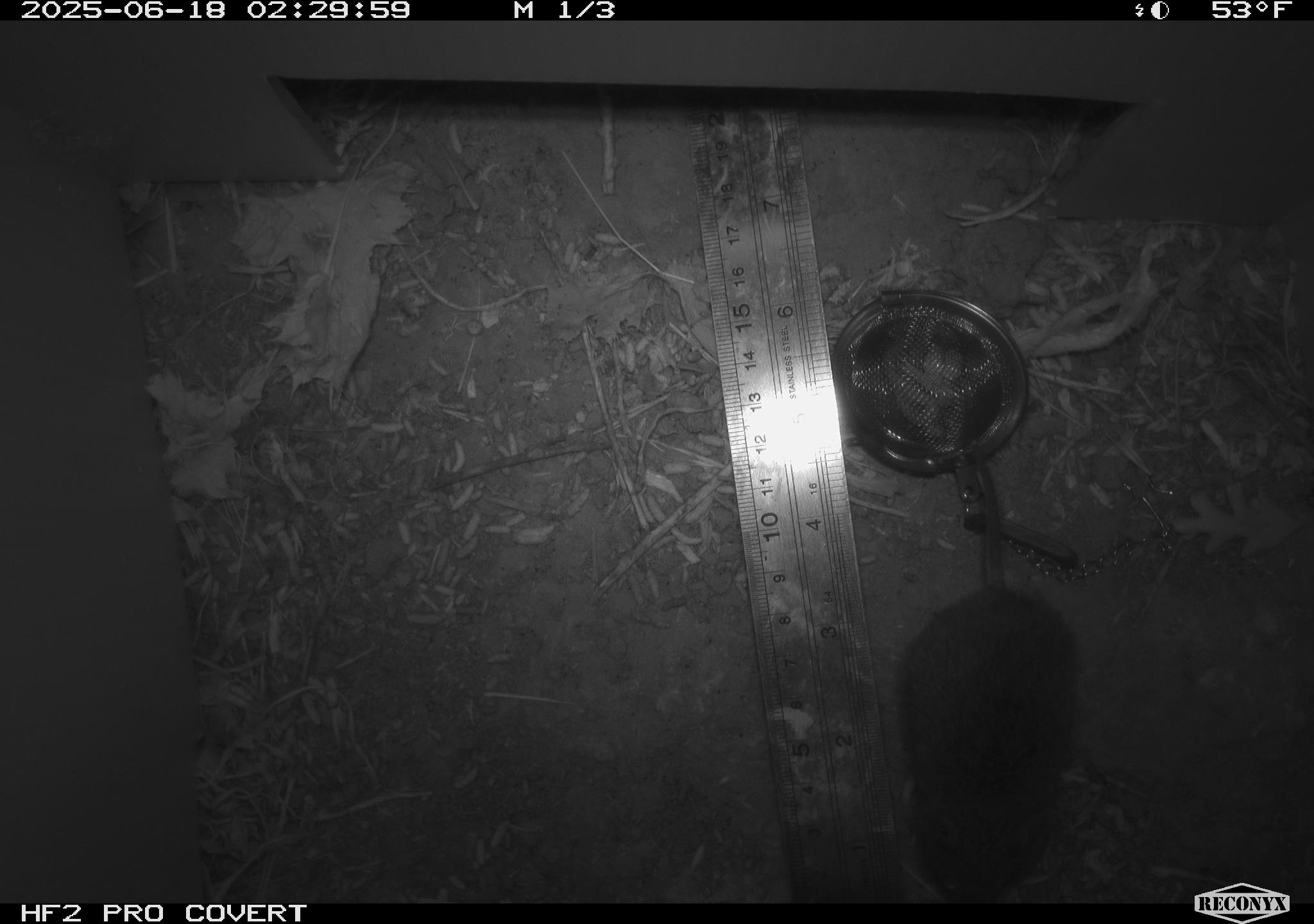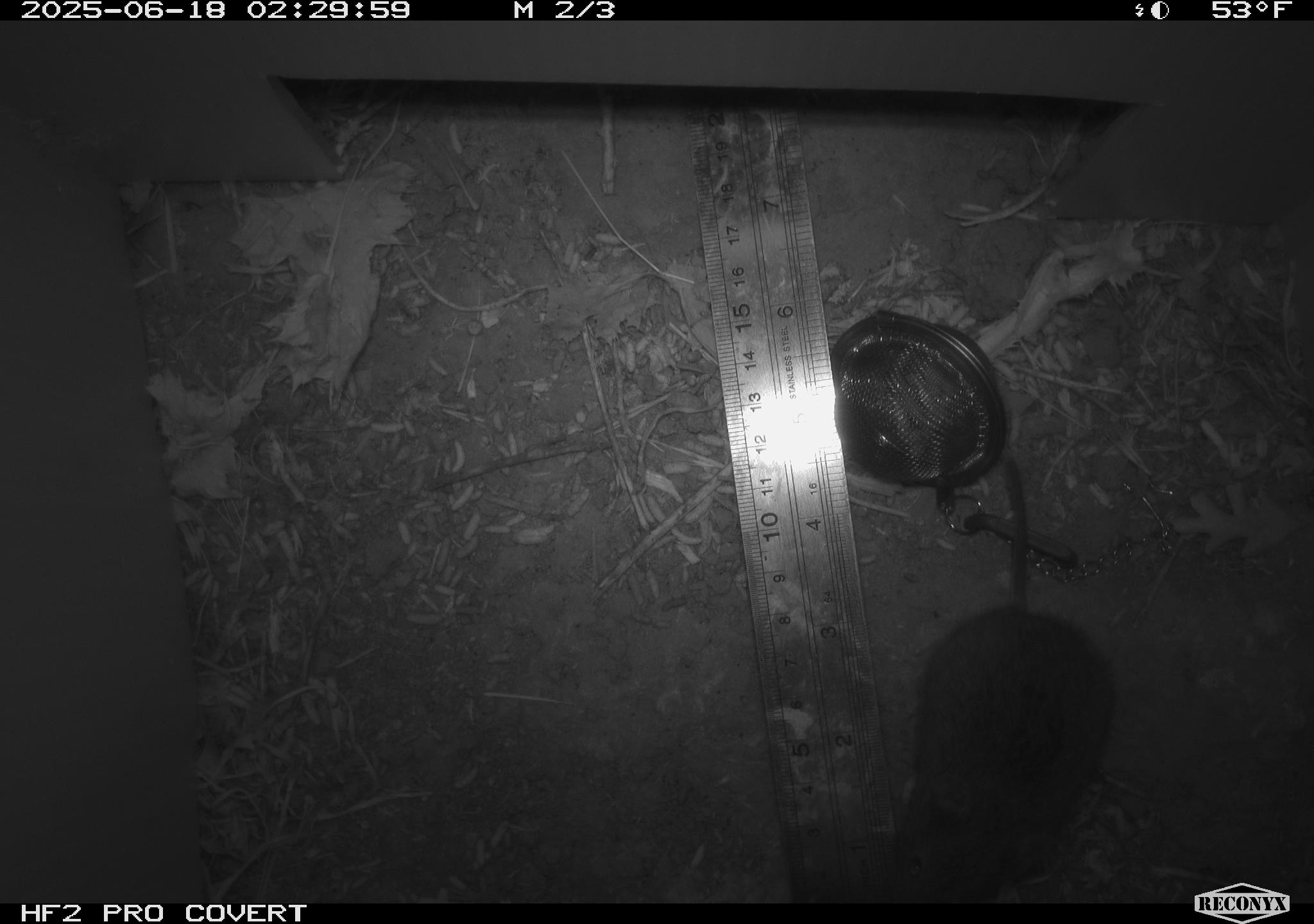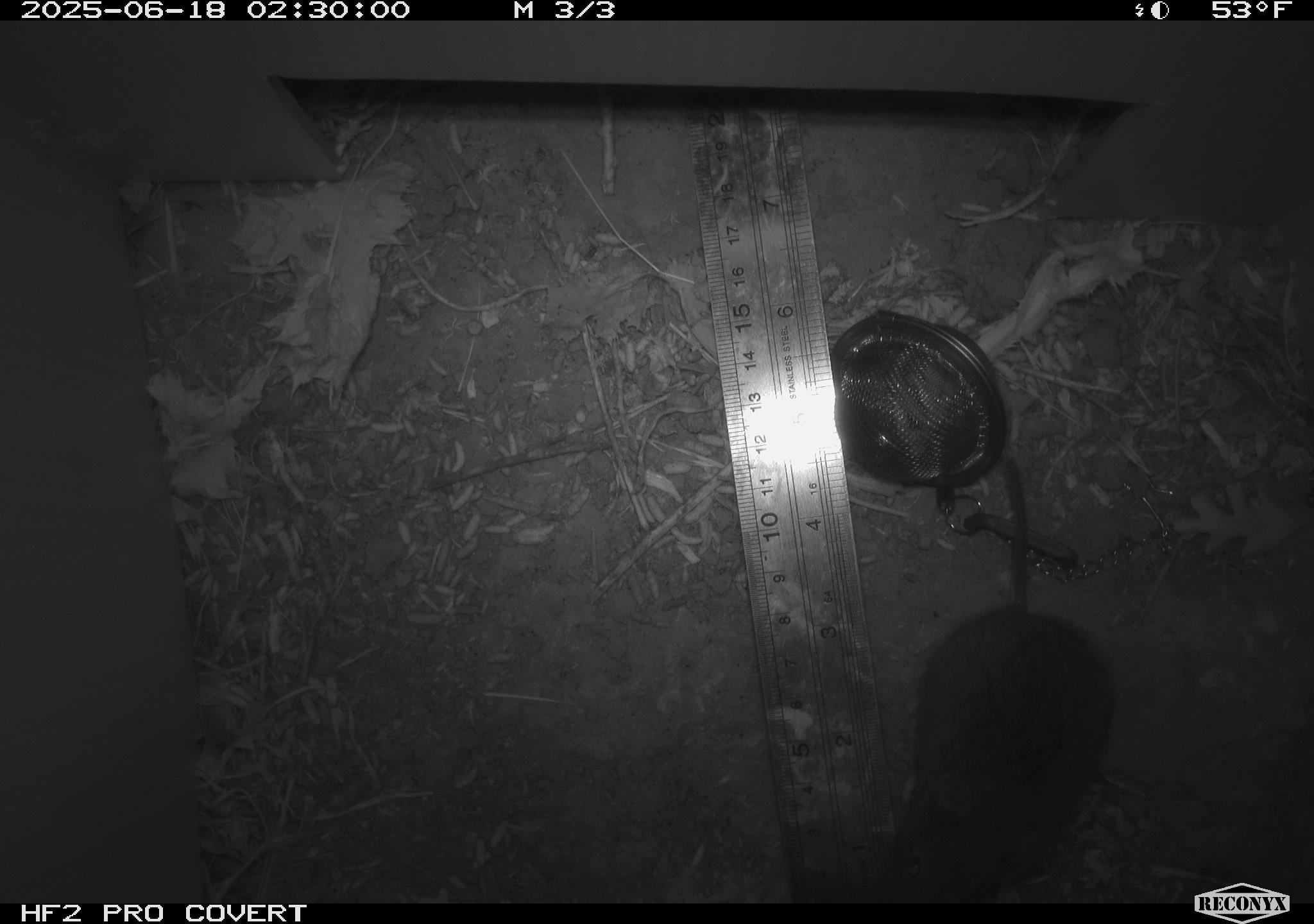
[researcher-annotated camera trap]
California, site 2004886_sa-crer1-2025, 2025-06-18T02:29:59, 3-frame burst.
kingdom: Animalia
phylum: Chordata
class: Mammalia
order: Rodentia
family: Cricetidae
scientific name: Arvicolinae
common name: voles, lemmings, and muskrats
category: arvicolinae subfamily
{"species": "arvicolinae subfamily (voles, lemmings, and muskrats) (Arvicolinae)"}